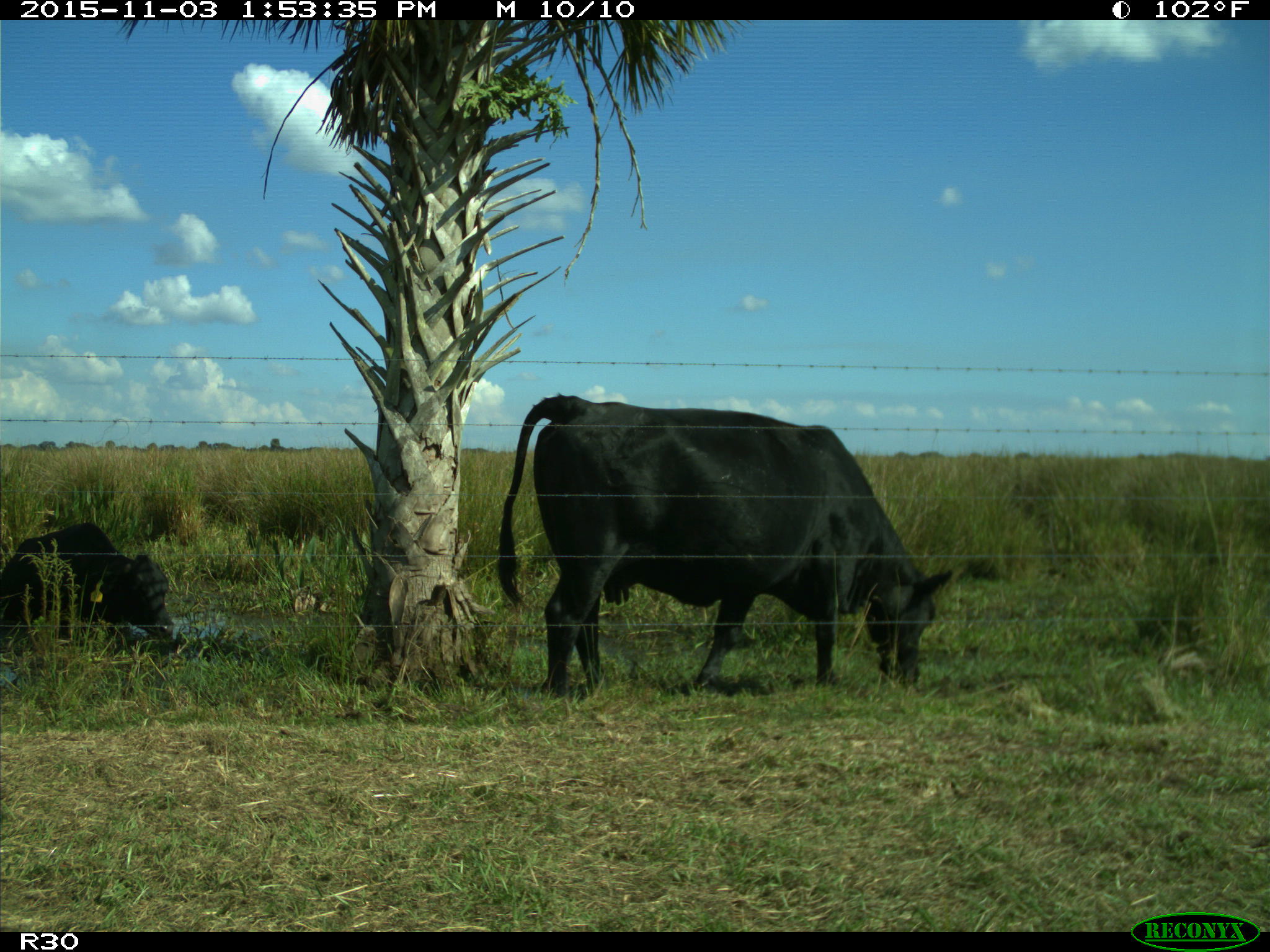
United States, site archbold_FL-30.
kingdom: Animalia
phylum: Chordata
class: Mammalia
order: Artiodactyla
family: Bovidae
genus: Bos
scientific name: Bos taurus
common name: domestic cow